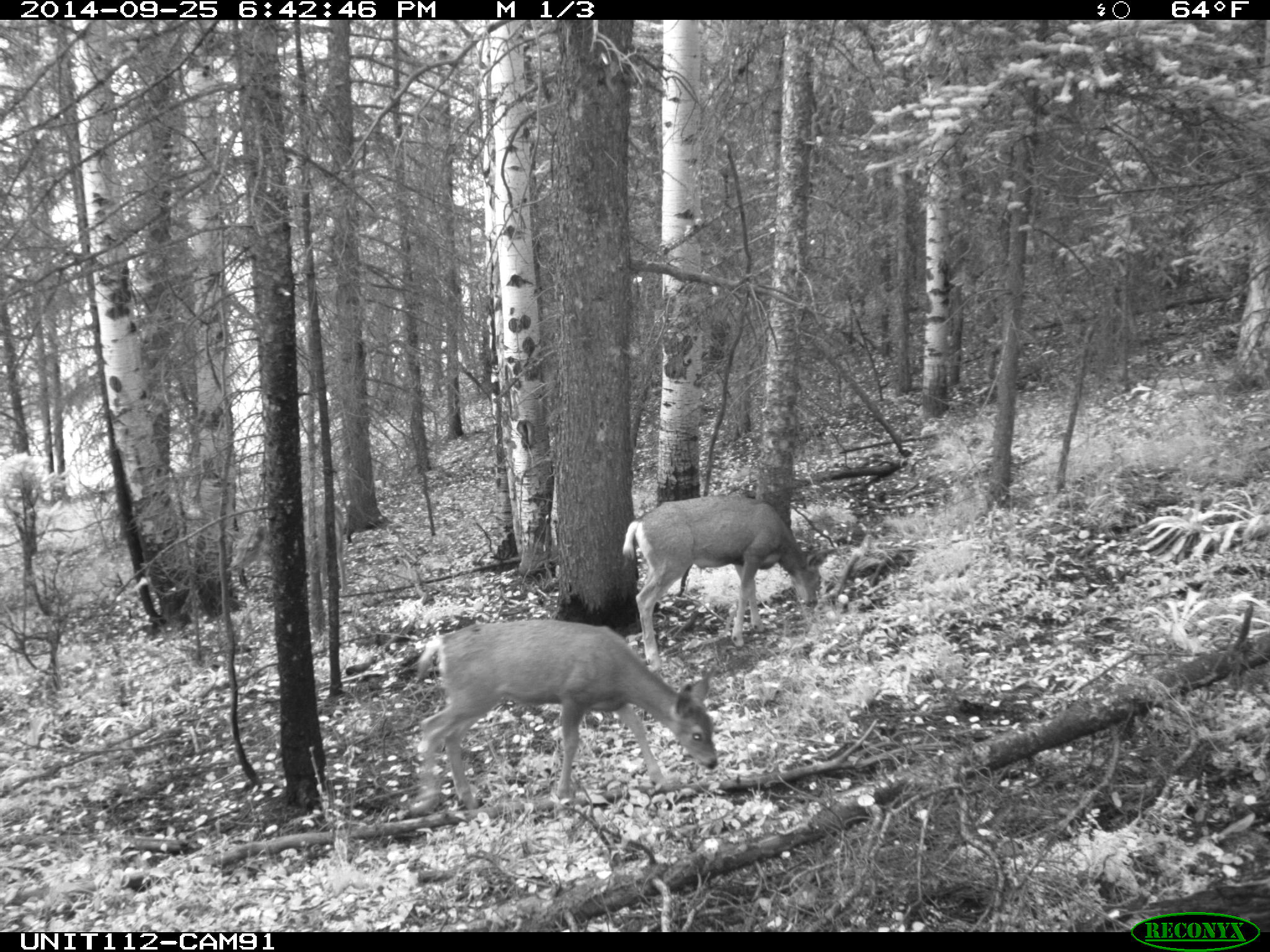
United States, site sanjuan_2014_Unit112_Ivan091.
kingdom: Animalia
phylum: Chordata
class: Mammalia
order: Artiodactyla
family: Cervidae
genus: Odocoileus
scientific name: Odocoileus hemionus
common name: mule deer